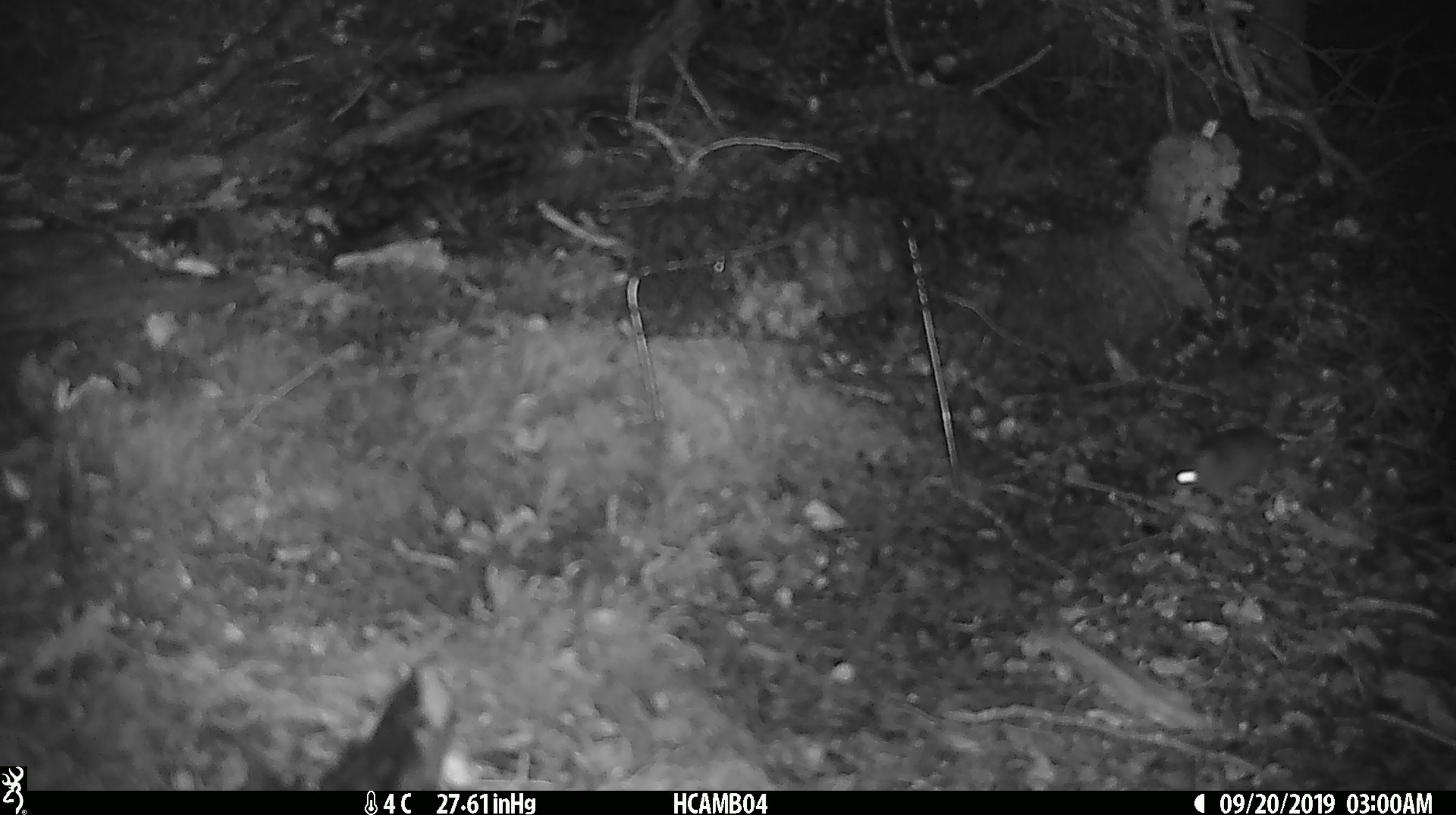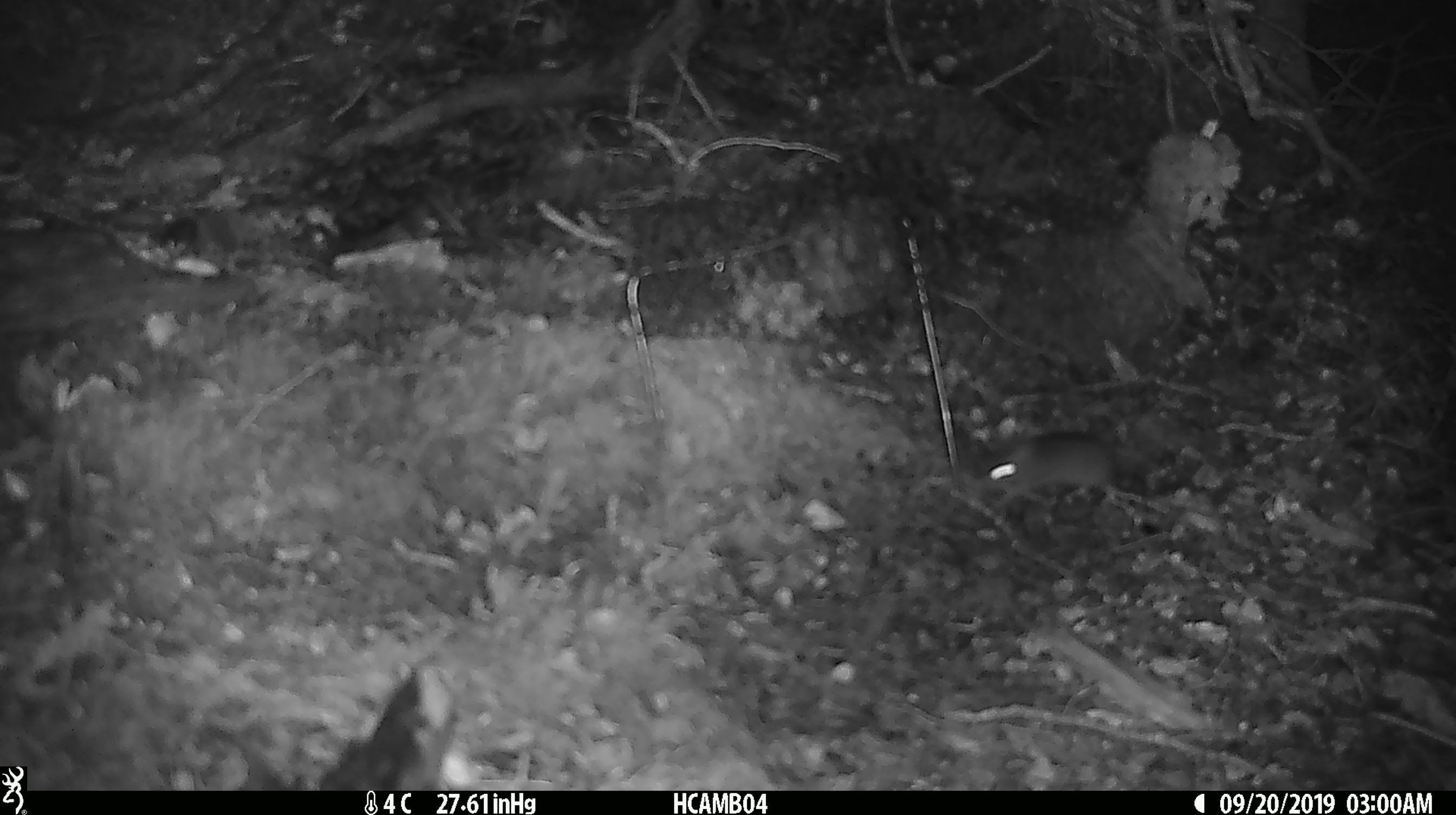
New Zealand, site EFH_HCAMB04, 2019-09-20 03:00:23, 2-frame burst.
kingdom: Animalia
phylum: Chordata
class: Mammalia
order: Rodentia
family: Muridae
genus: Mus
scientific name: Mus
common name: mouse